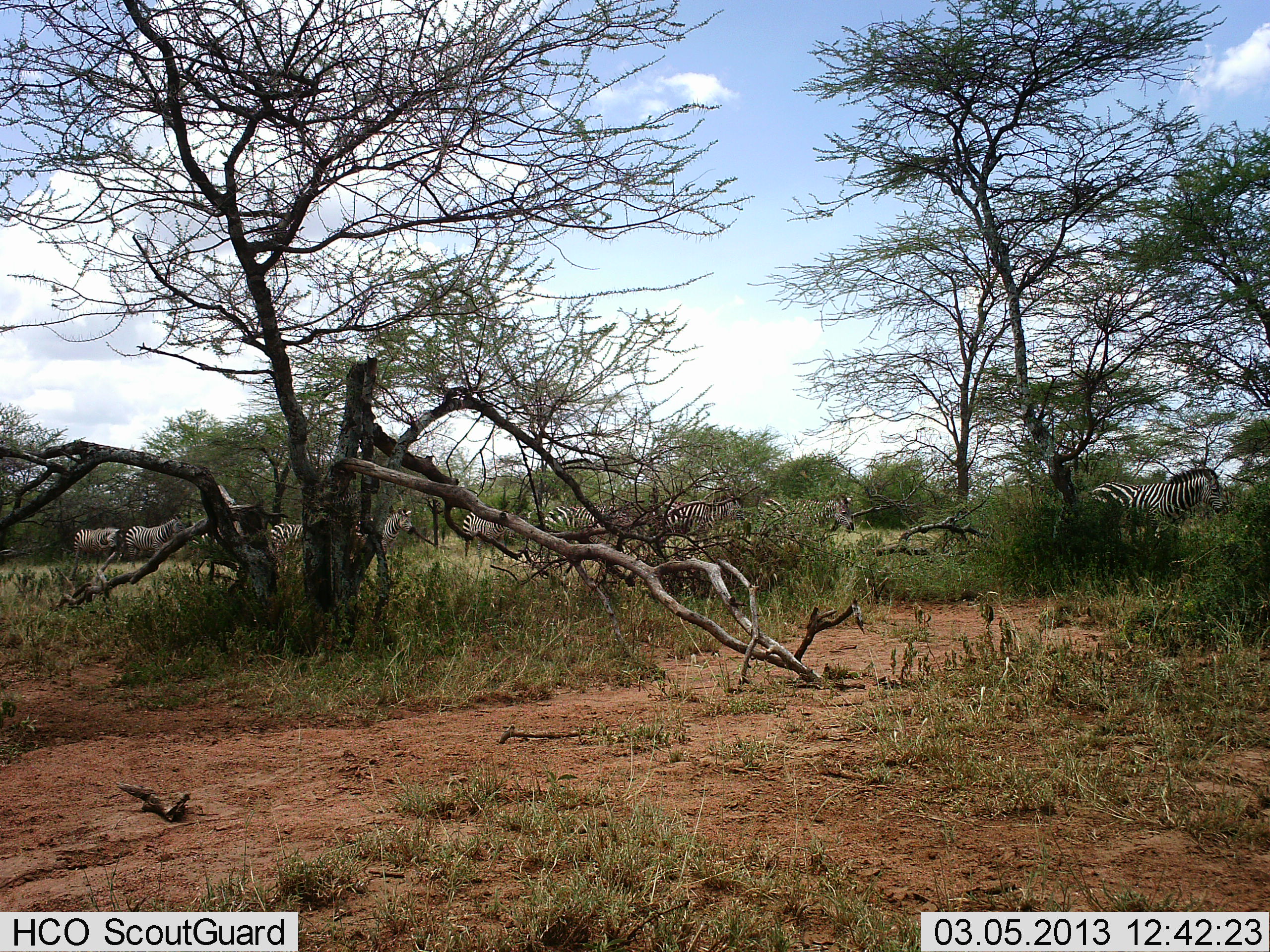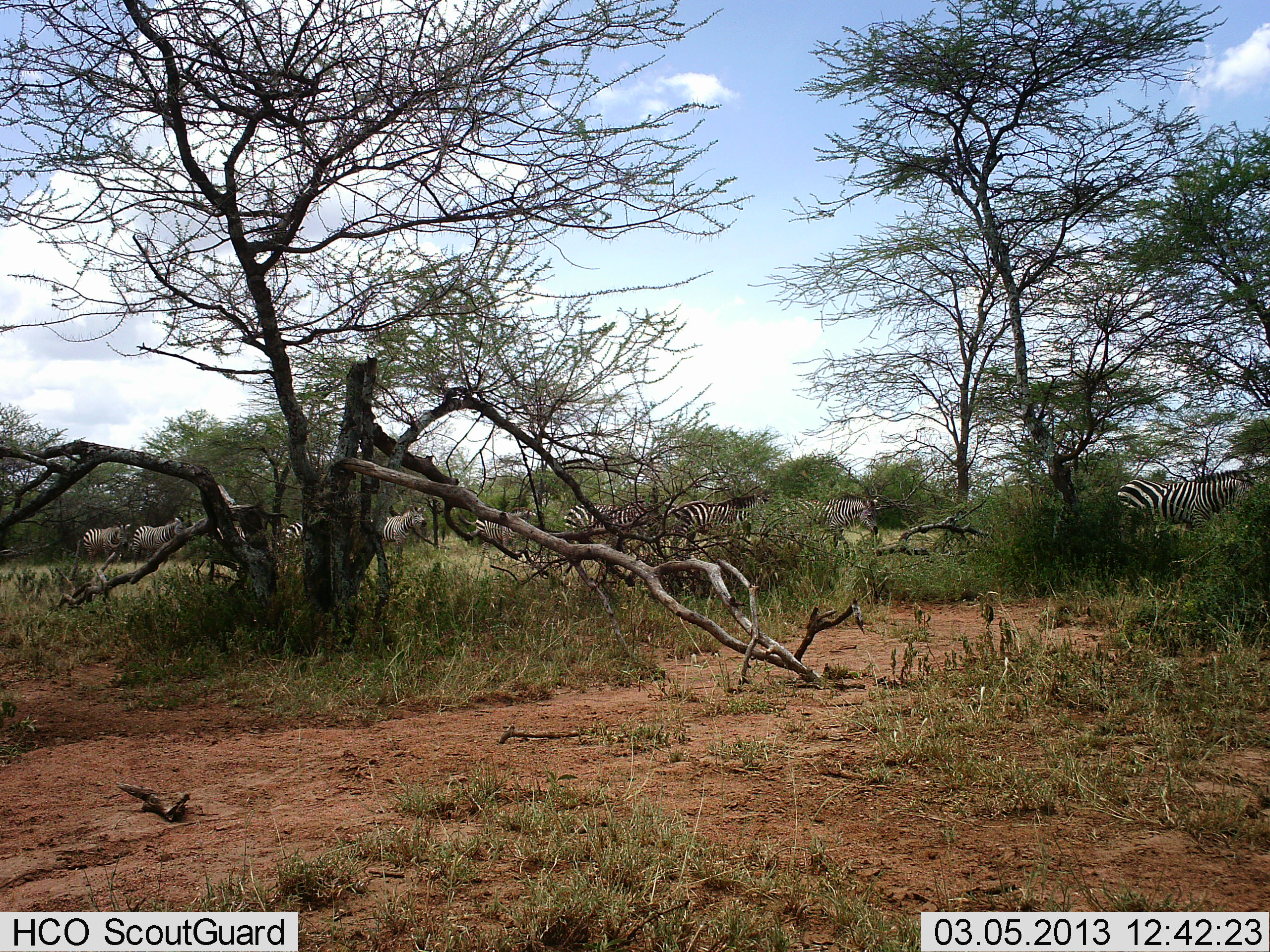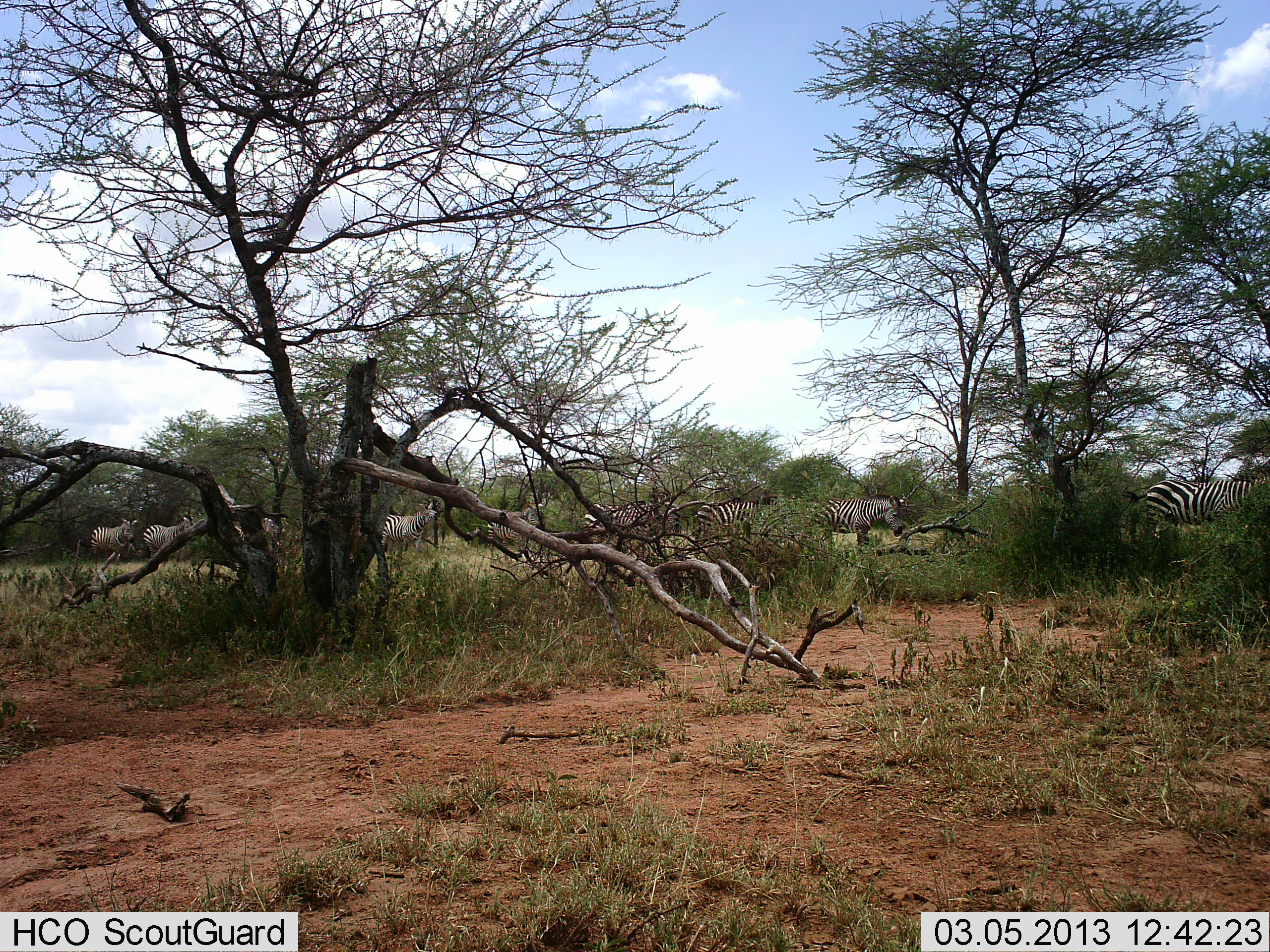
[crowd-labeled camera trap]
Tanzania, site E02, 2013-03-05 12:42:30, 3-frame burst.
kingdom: Animalia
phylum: Chordata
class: Mammalia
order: Perissodactyla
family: Equidae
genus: Equus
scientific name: Equus quagga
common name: plains zebra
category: zebra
Zebra (plains zebra) (Equus quagga), count 10. Behavior (volunteer vote fractions): standing 45%, resting 0%, moving 59%, interacting 14%. Young present (vote fraction): 0%. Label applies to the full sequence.